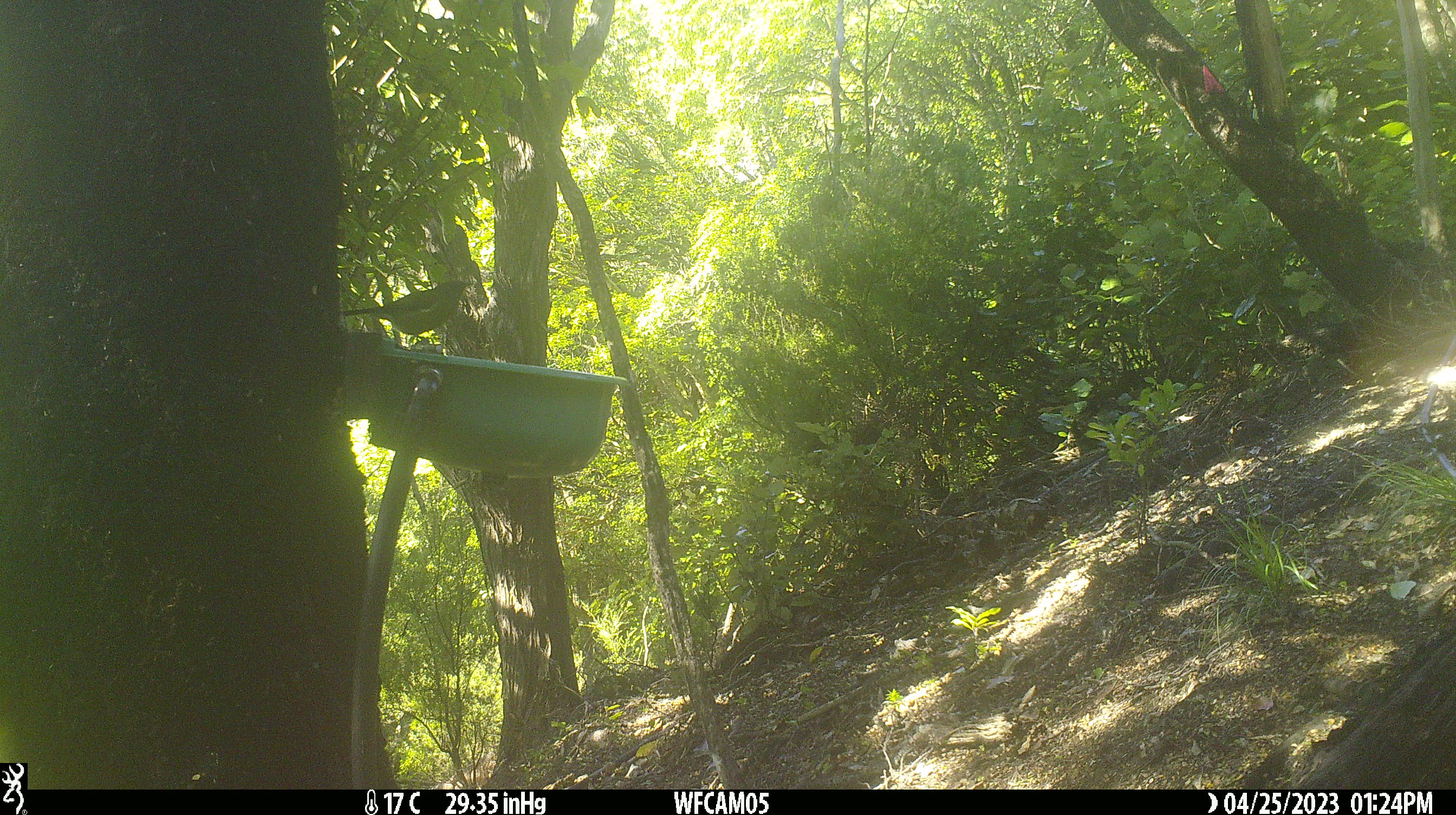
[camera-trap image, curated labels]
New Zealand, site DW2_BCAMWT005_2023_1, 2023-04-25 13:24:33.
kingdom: Animalia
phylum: Chordata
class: Aves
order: Passeriformes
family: Meliphagidae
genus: Anthornis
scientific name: Anthornis melanura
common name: new zealand bellbird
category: bellbird